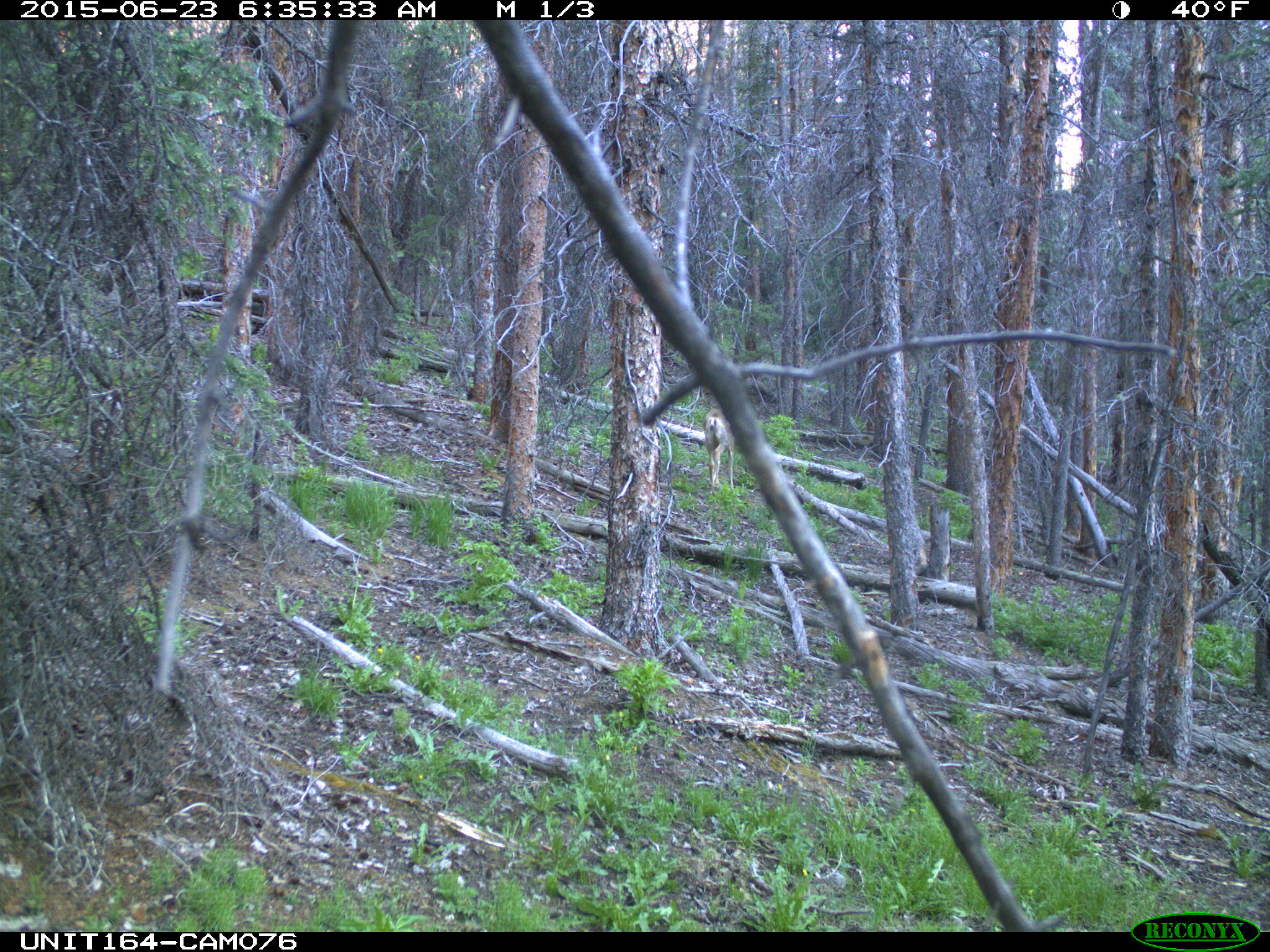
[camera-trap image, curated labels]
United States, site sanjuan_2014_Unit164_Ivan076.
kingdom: Animalia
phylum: Chordata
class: Mammalia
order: Artiodactyla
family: Cervidae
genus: Odocoileus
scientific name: Odocoileus hemionus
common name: mule deer